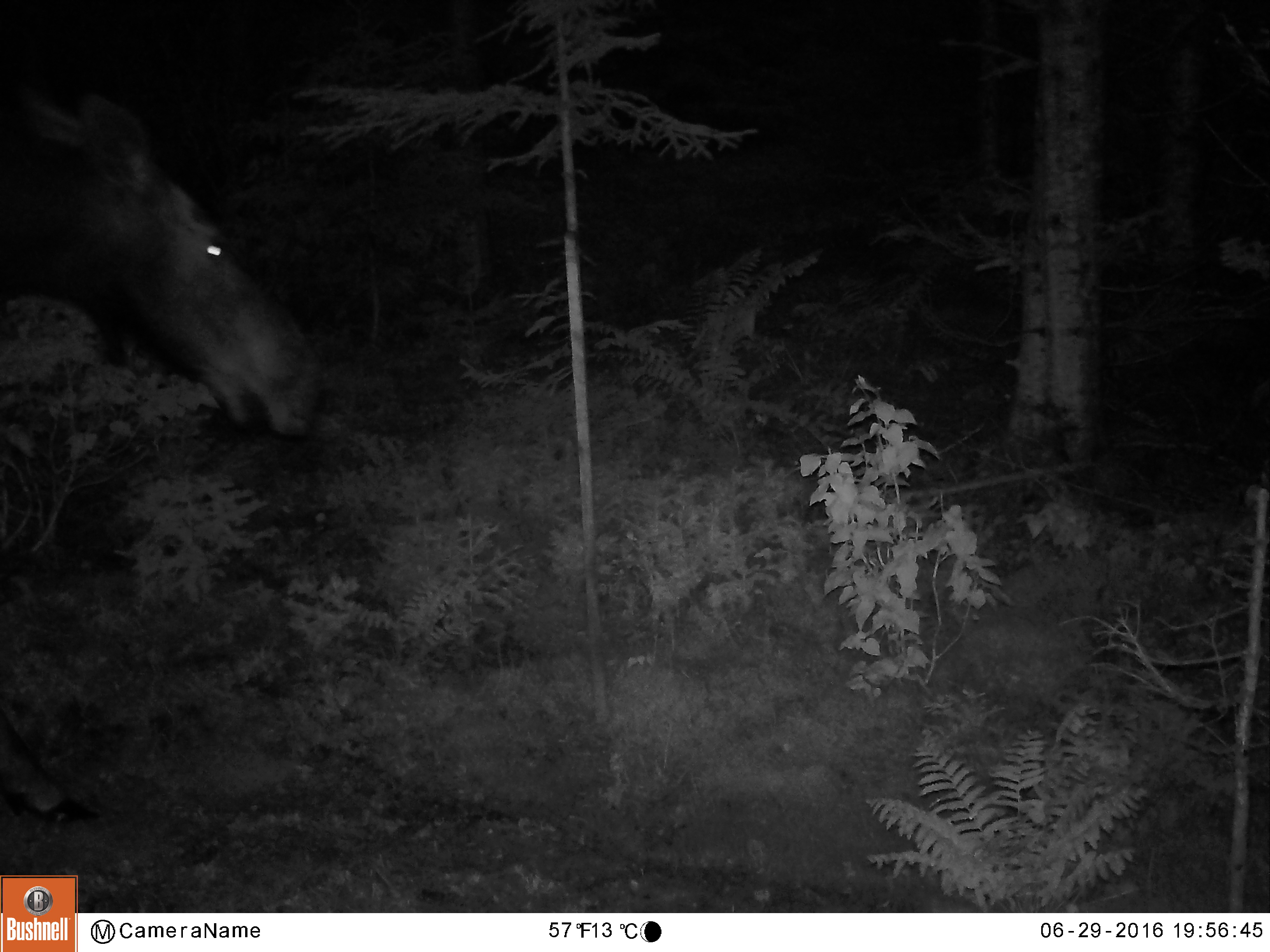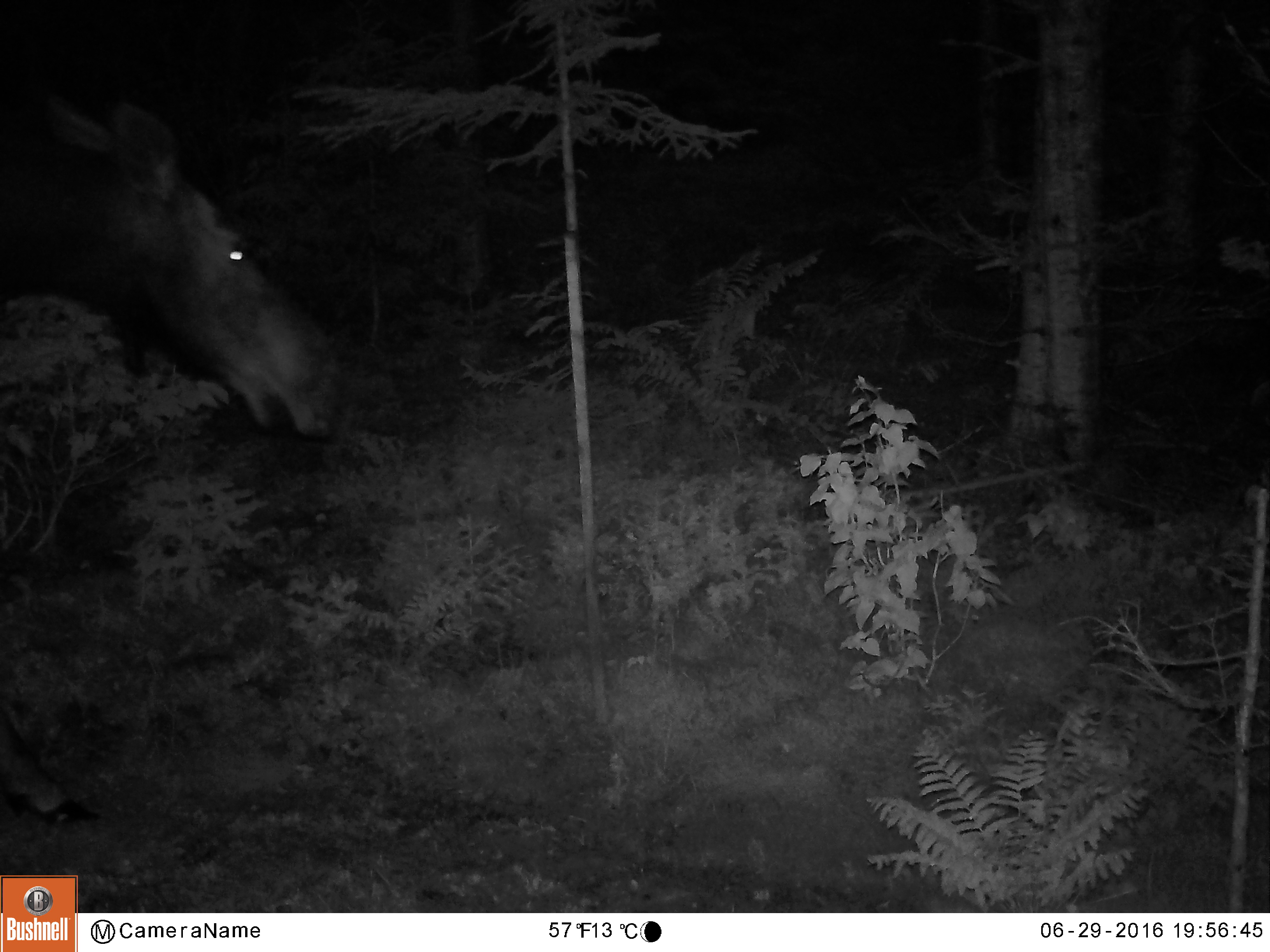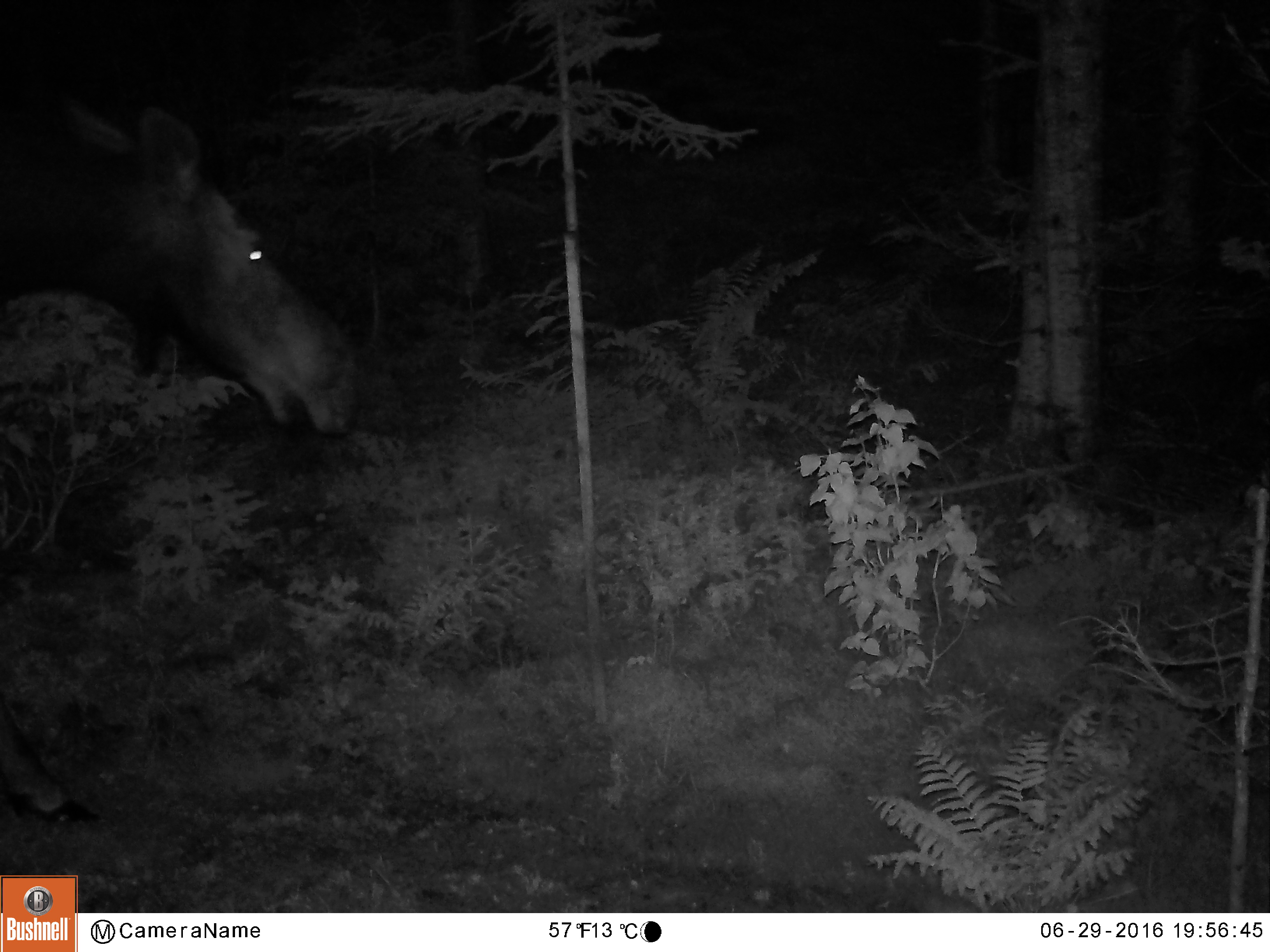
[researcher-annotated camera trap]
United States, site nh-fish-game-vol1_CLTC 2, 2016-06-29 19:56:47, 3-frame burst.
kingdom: Animalia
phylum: Chordata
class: Mammalia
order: Artiodactyla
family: Cervidae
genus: Alces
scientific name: Alces alces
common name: moose